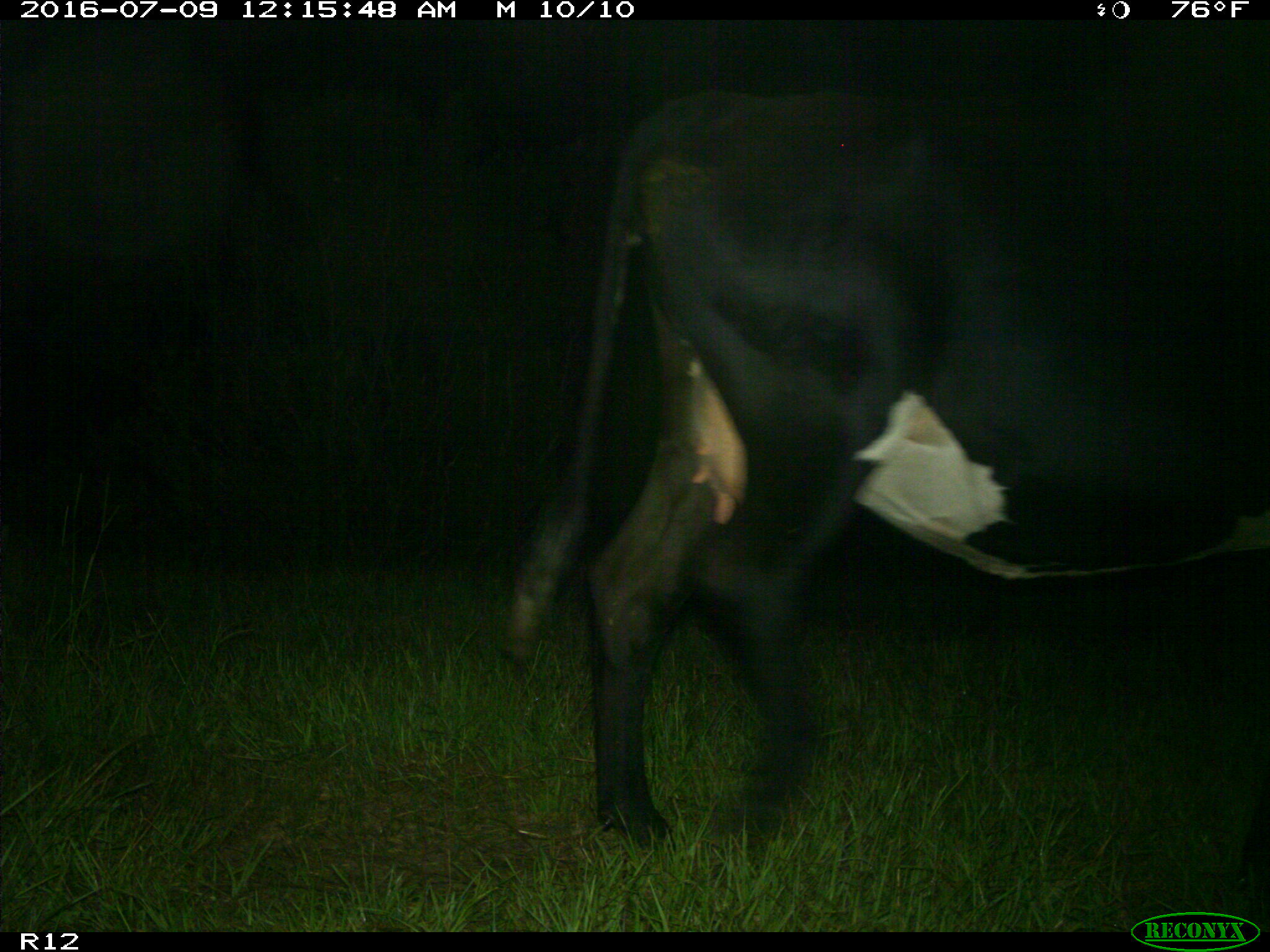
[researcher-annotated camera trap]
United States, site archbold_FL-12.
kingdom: Animalia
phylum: Chordata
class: Mammalia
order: Artiodactyla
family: Bovidae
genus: Bos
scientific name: Bos taurus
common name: domestic cow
Bos taurus (domestic cow).